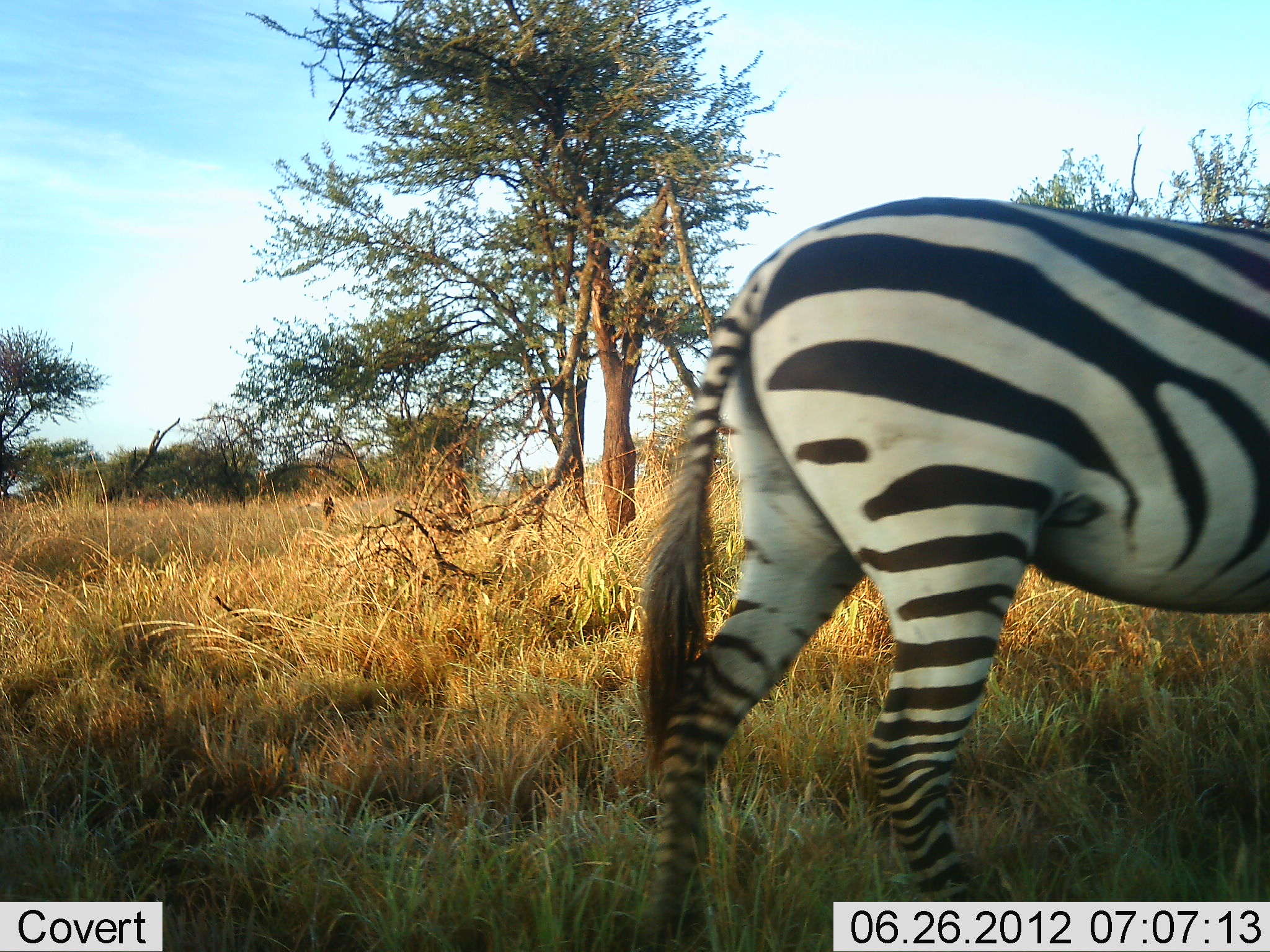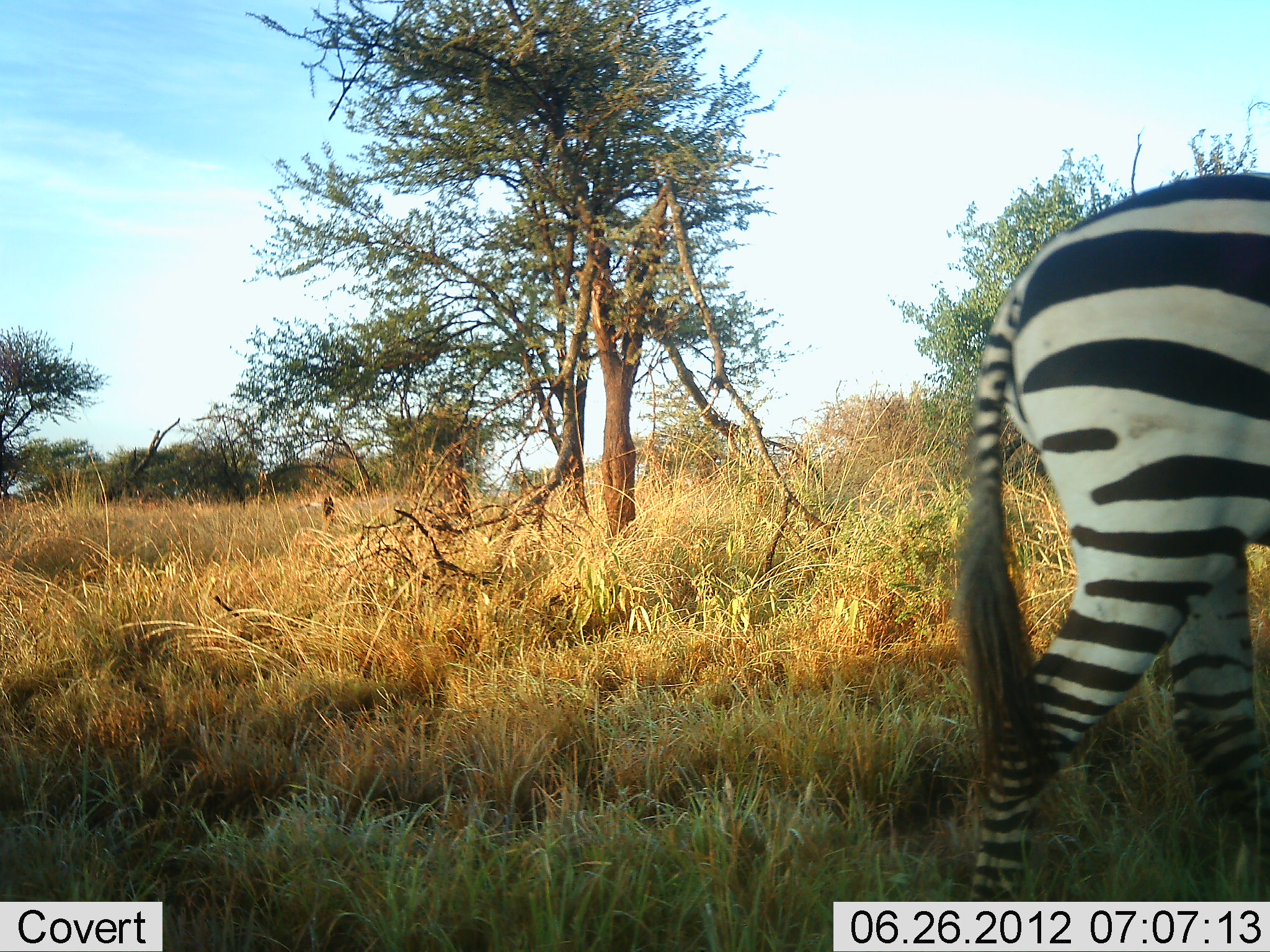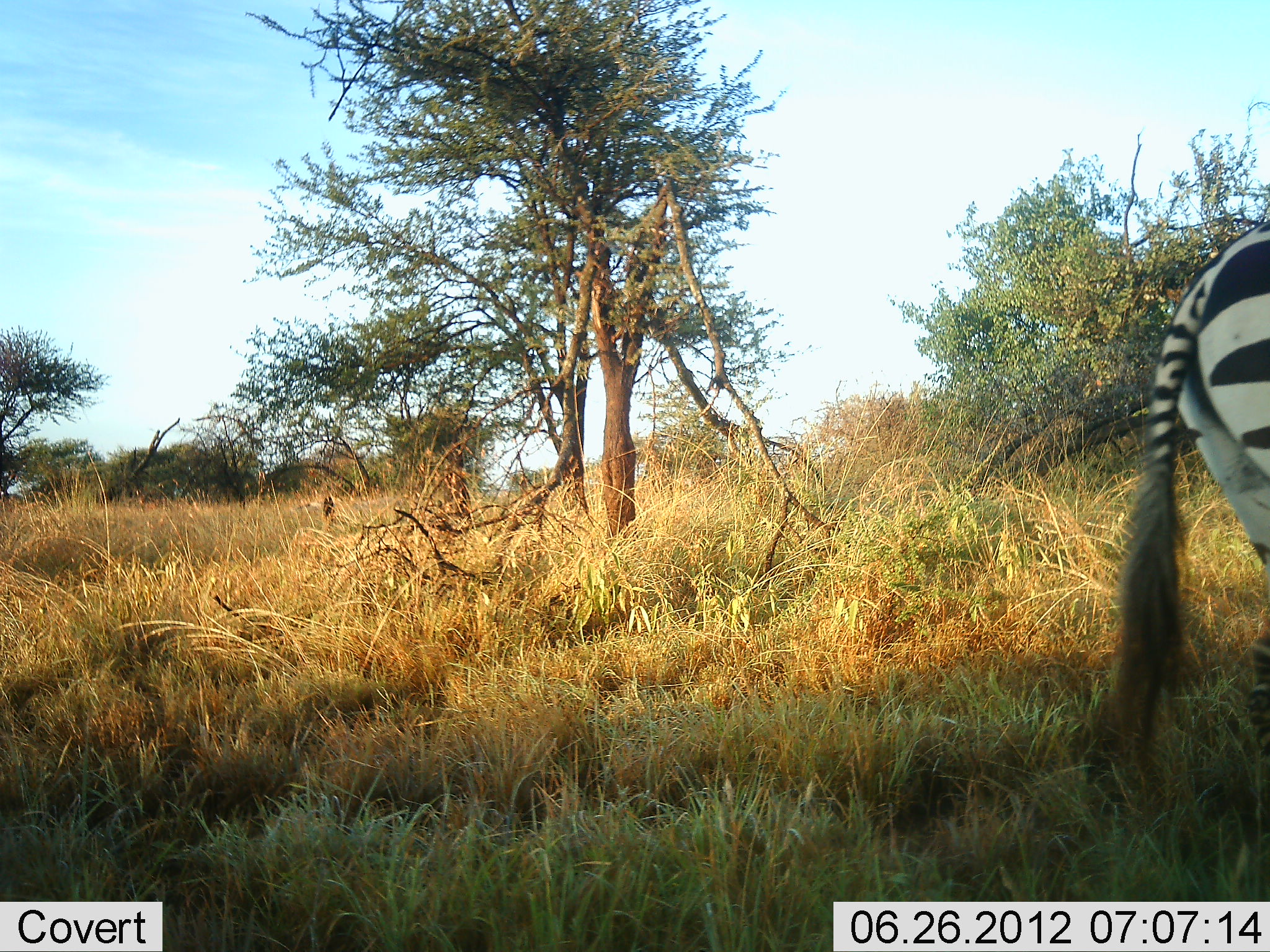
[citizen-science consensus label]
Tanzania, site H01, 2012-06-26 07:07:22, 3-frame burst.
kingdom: Animalia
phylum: Chordata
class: Mammalia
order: Perissodactyla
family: Equidae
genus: Equus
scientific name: Equus quagga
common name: plains zebra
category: zebra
Zebra (plains zebra) (Equus quagga), count 1. Behavior (volunteer vote fractions): standing 0%, resting 0%, moving 100%, interacting 0%. Young present (vote fraction): 0%. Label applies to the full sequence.